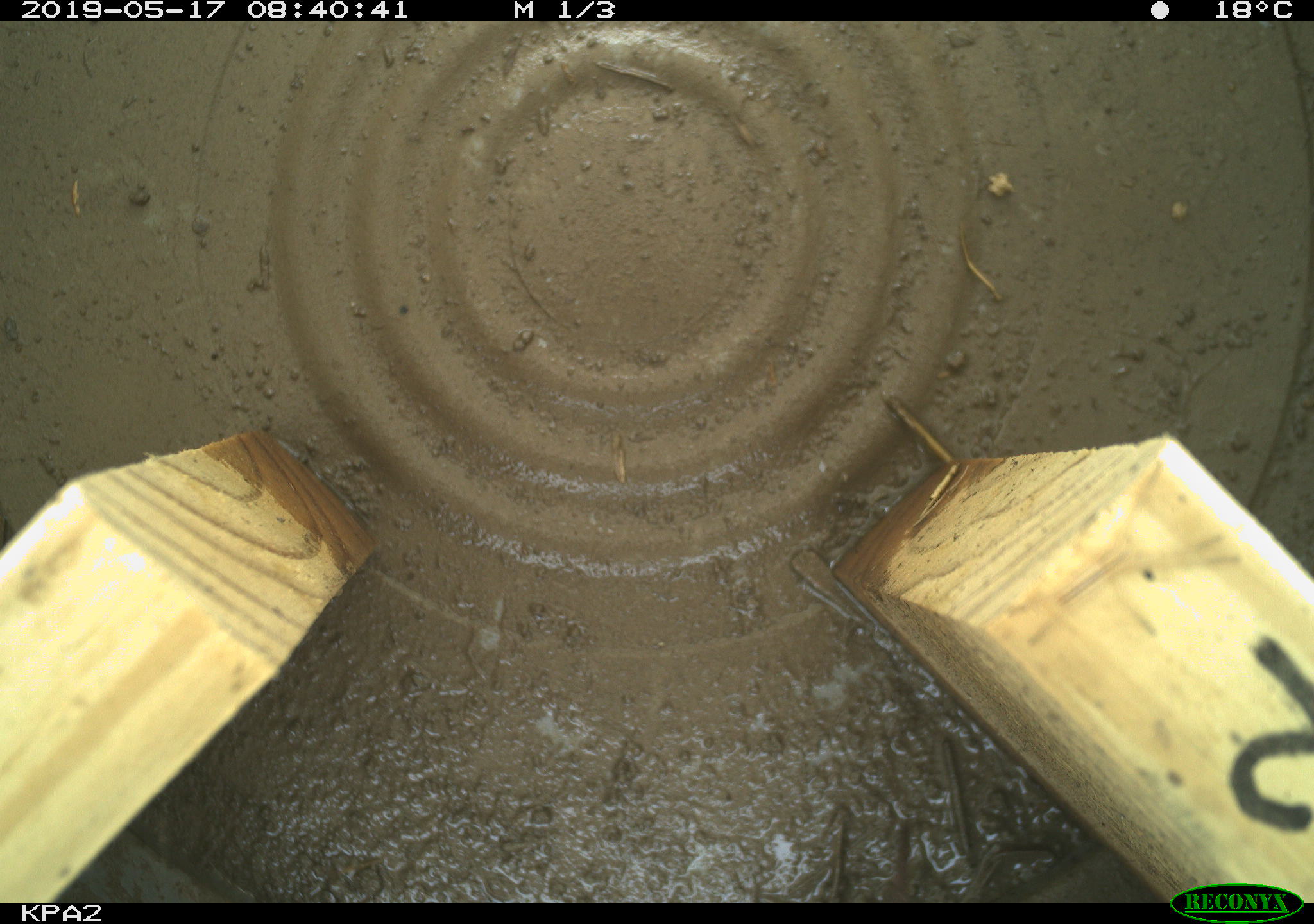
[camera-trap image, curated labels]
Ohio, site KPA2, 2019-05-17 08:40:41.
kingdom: Animalia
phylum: Chordata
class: Mammalia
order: Rodentia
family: Cricetidae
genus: Microtus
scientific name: Microtus pennsylvanicus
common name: meadow vole